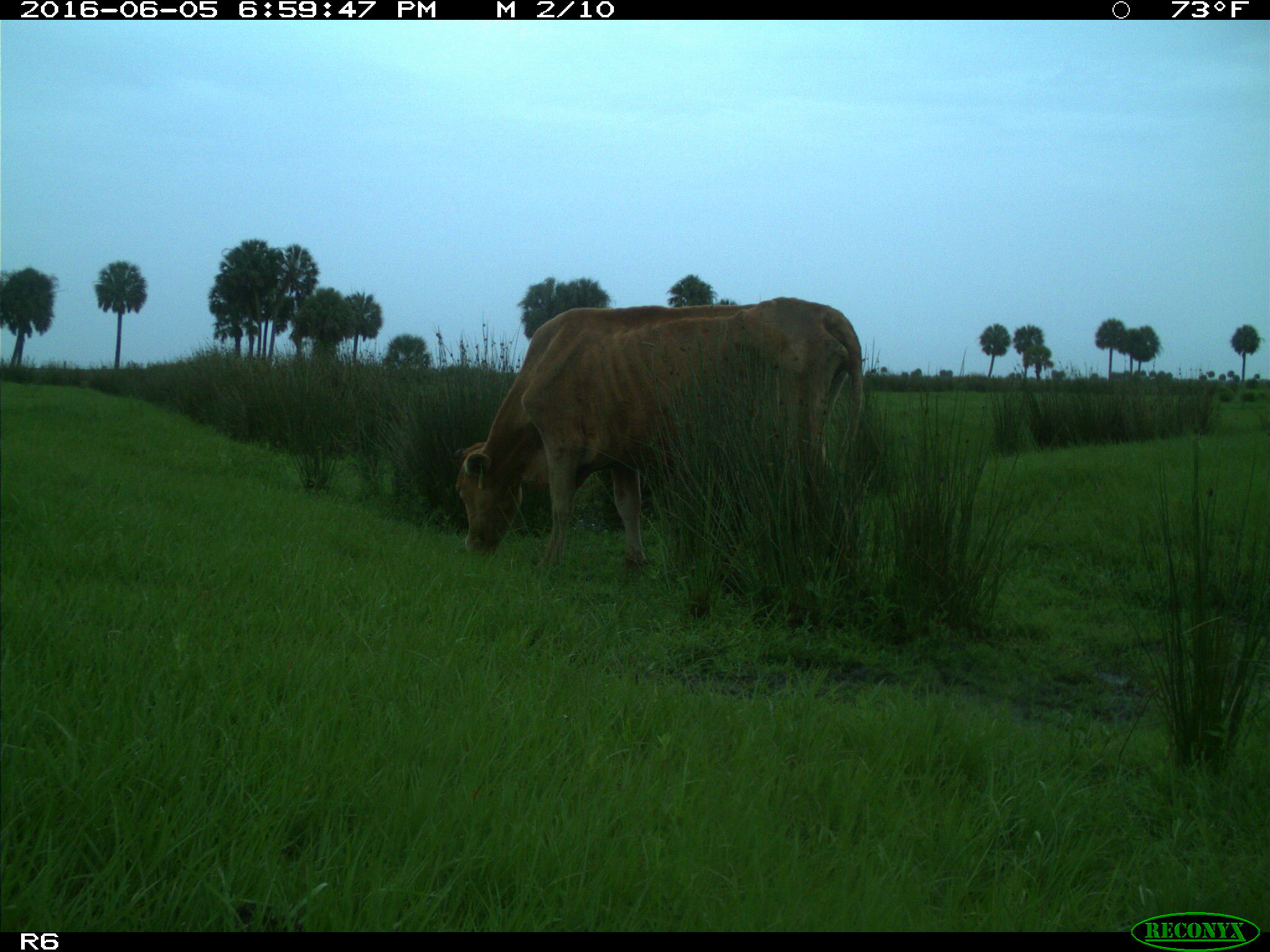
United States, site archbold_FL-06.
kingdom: Animalia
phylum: Chordata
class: Mammalia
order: Artiodactyla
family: Bovidae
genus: Bos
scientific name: Bos taurus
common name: domestic cow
Bos taurus (domestic cow).